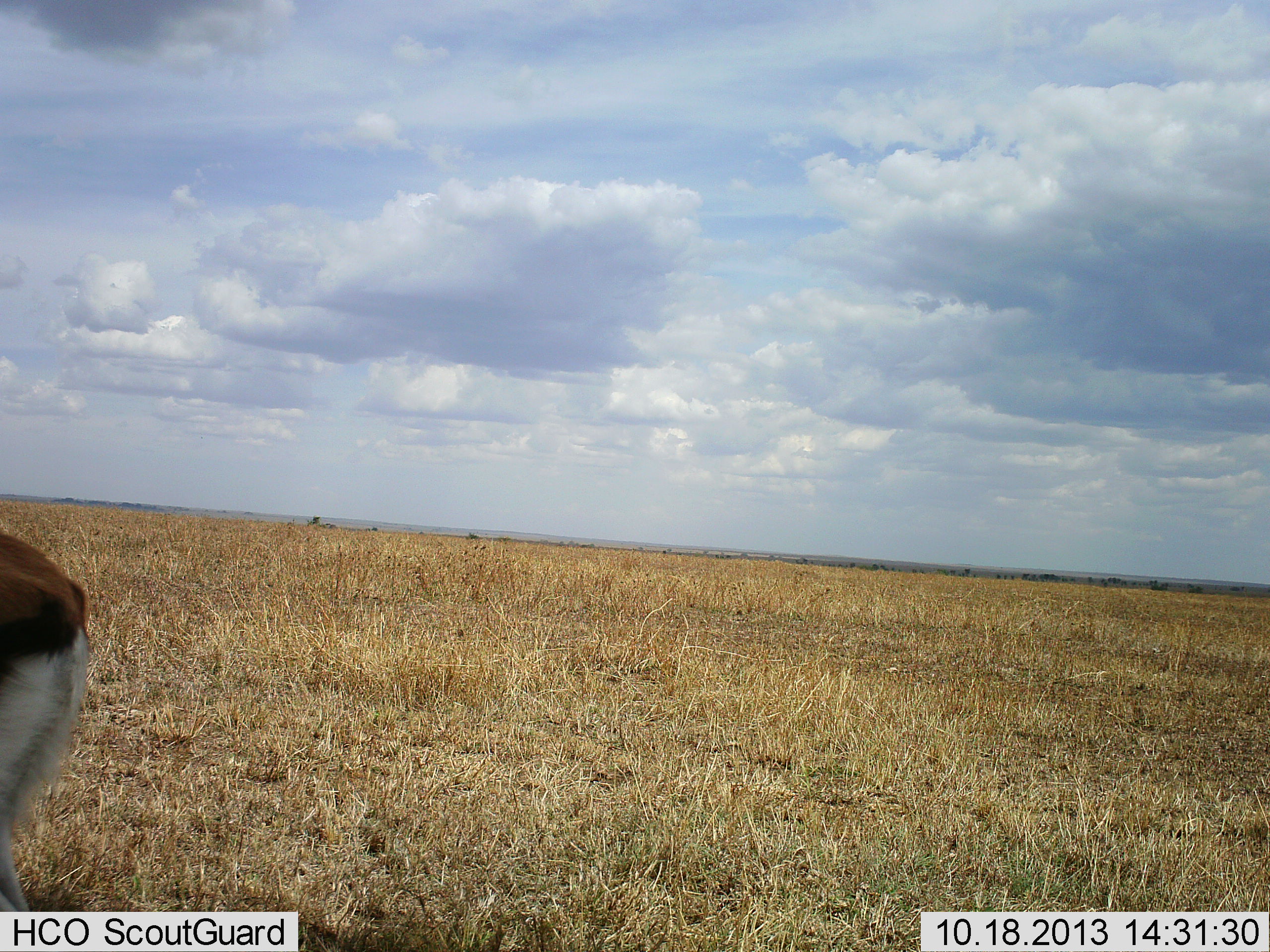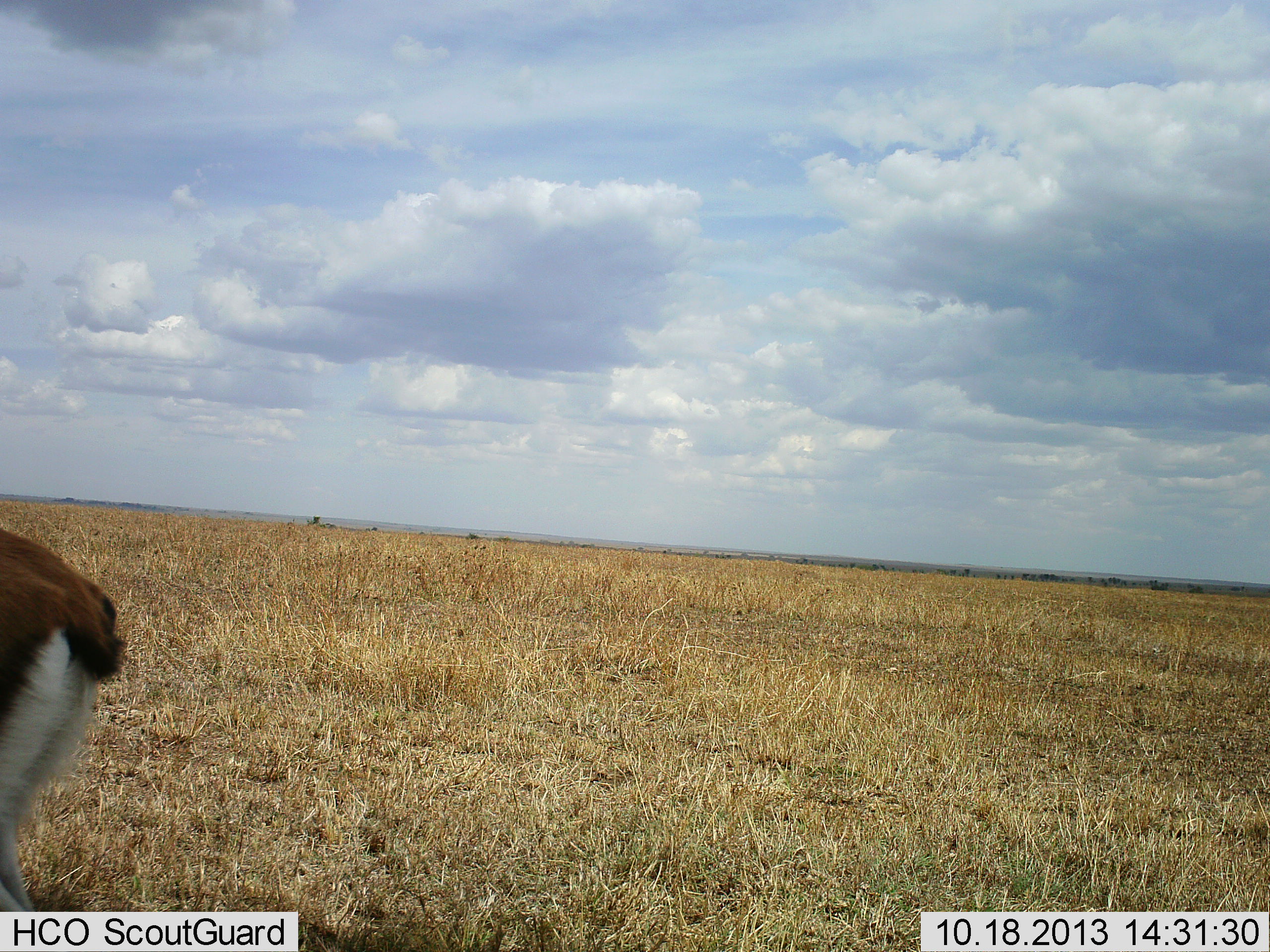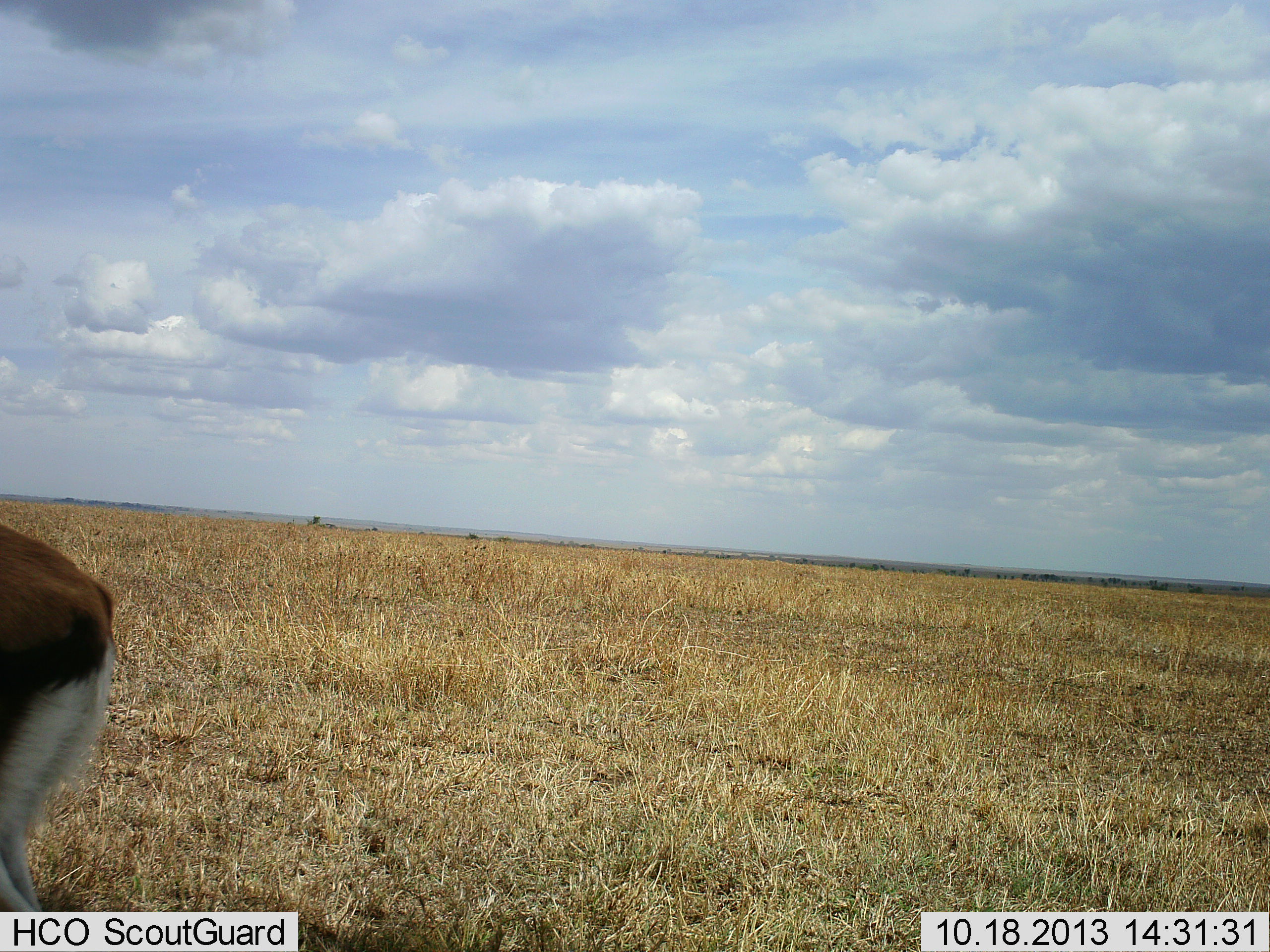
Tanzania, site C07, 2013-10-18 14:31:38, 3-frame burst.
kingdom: Animalia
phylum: Chordata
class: Mammalia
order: Artiodactyla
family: Bovidae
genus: Eudorcas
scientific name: Eudorcas thomsonii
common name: thomson's gazelle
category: gazellethomsons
Gazellethomsons (thomson's gazelle) (Eudorcas thomsonii), count 1. Behavior (volunteer vote fractions): standing 100%, resting 0%, moving 0%, interacting 0%. Young present (vote fraction): 0%. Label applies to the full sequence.